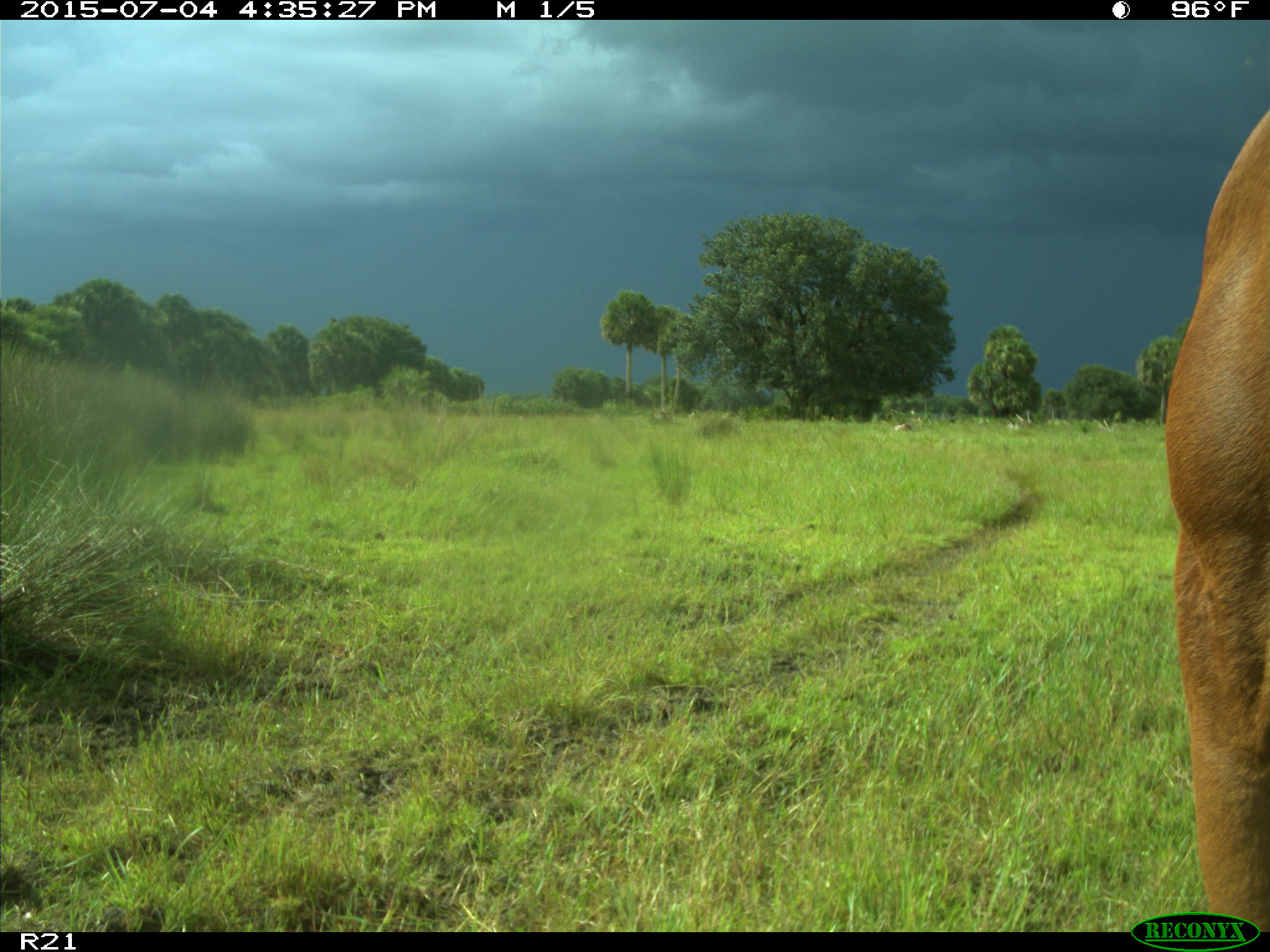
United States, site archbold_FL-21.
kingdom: Animalia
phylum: Chordata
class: Mammalia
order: Artiodactyla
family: Bovidae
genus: Bos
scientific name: Bos taurus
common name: domestic cow